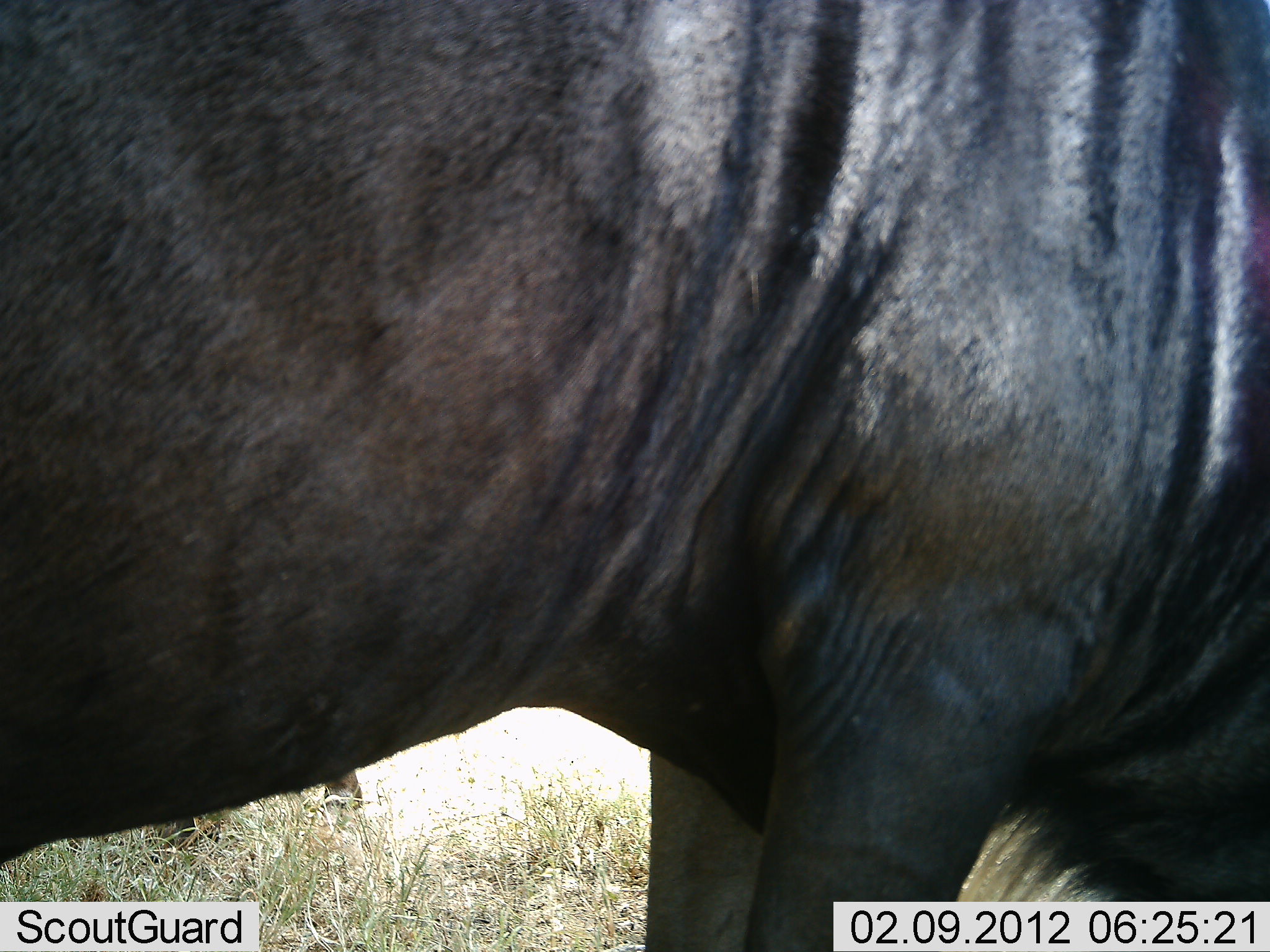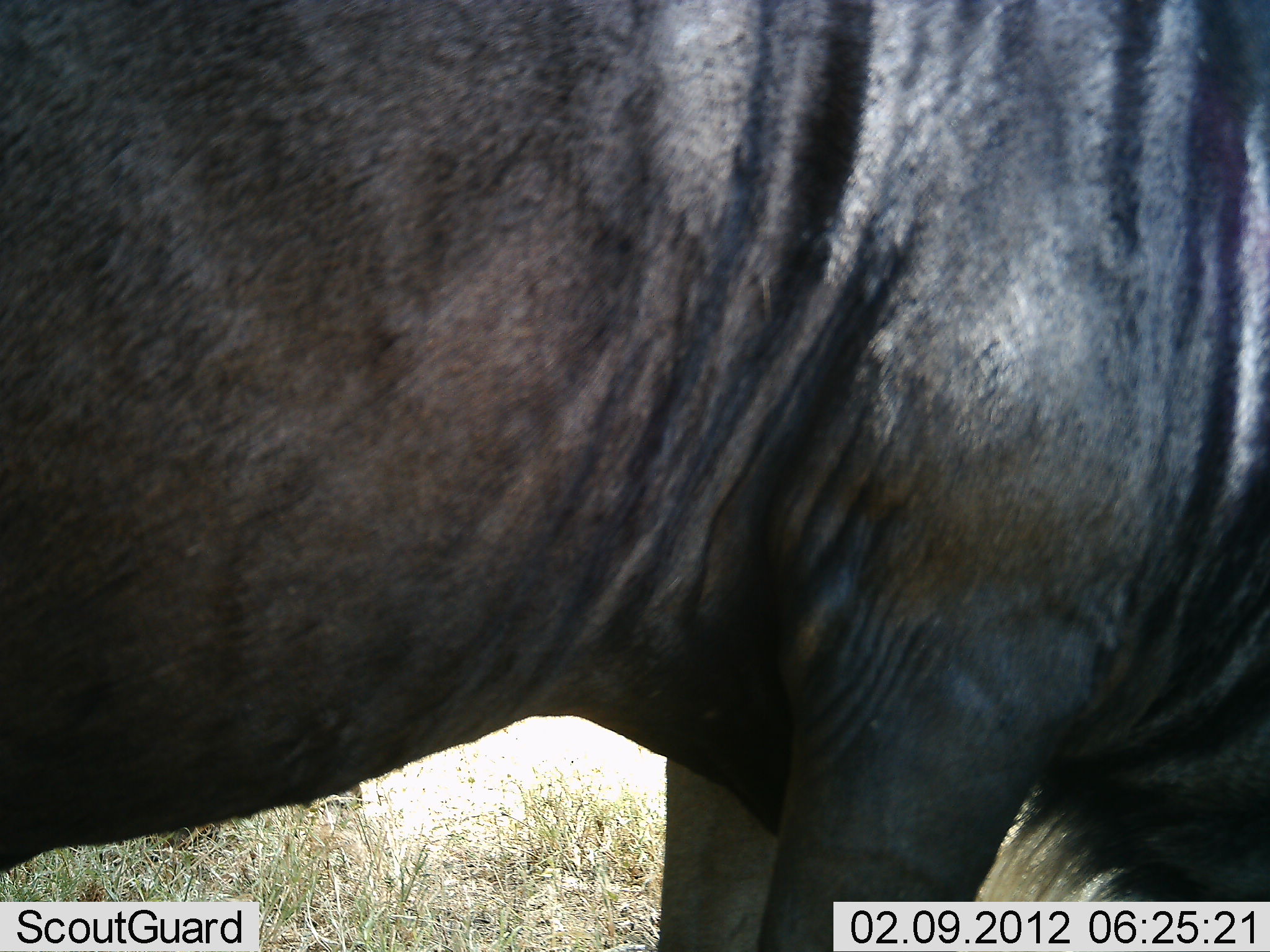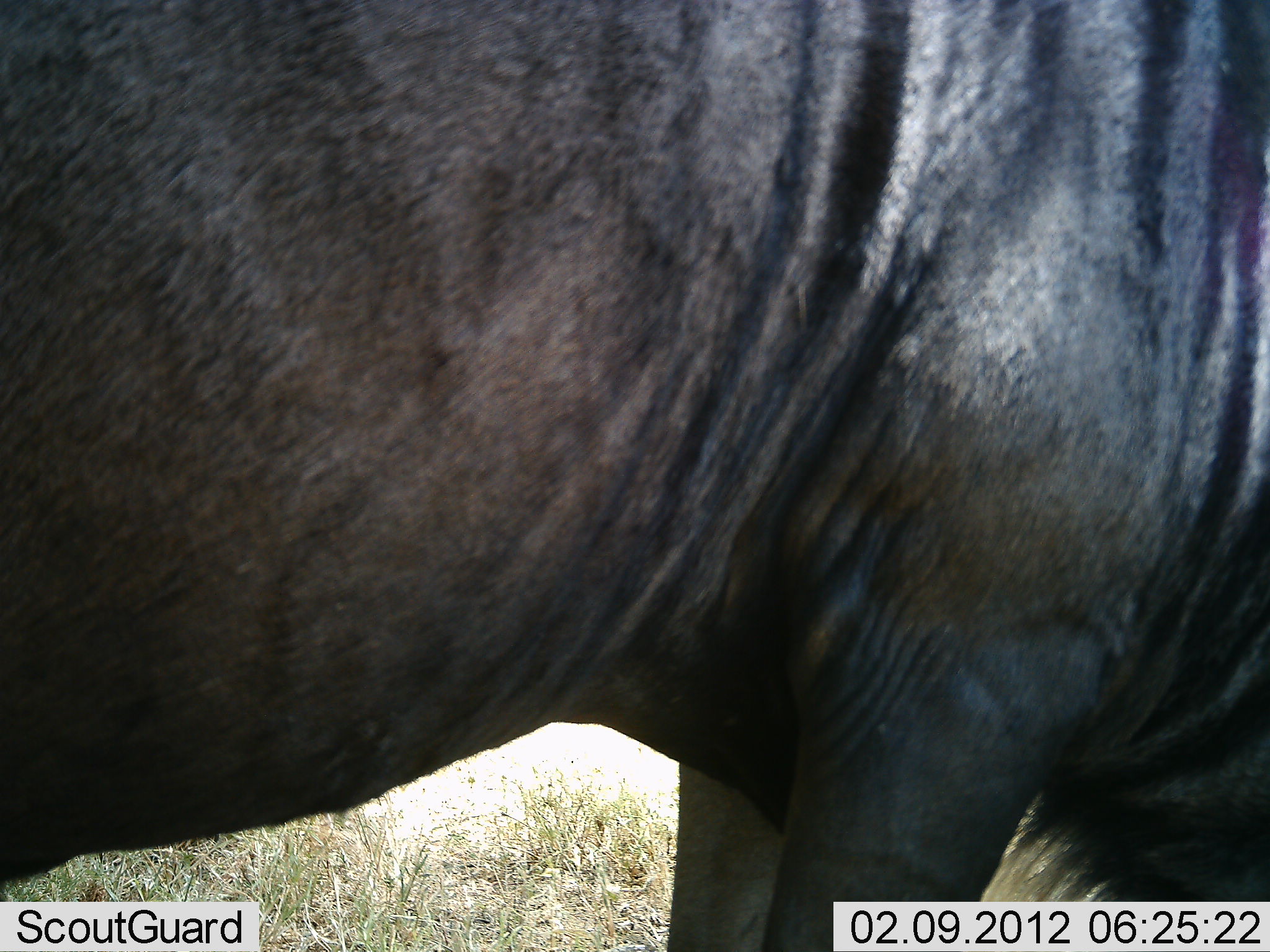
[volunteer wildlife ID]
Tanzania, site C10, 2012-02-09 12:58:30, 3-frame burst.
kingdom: Animalia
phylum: Chordata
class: Mammalia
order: Artiodactyla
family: Bovidae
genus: Connochaetes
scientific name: Connochaetes taurinus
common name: blue wildebeest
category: wildebeest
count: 1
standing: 73%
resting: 7%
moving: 0%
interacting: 0%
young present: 0%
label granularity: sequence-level